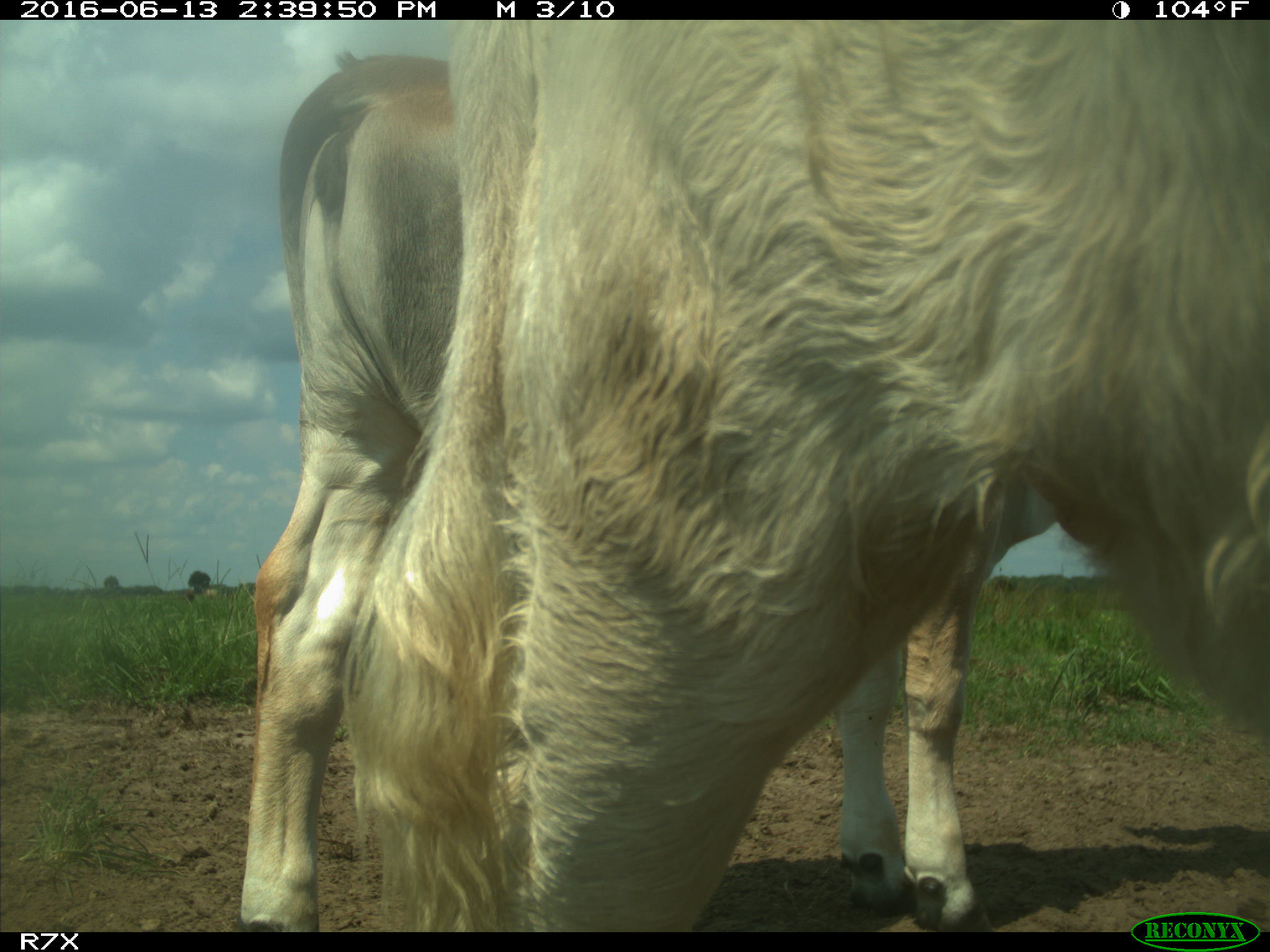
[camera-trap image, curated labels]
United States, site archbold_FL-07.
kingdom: Animalia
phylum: Chordata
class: Mammalia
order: Artiodactyla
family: Bovidae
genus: Bos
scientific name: Bos taurus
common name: domestic cow